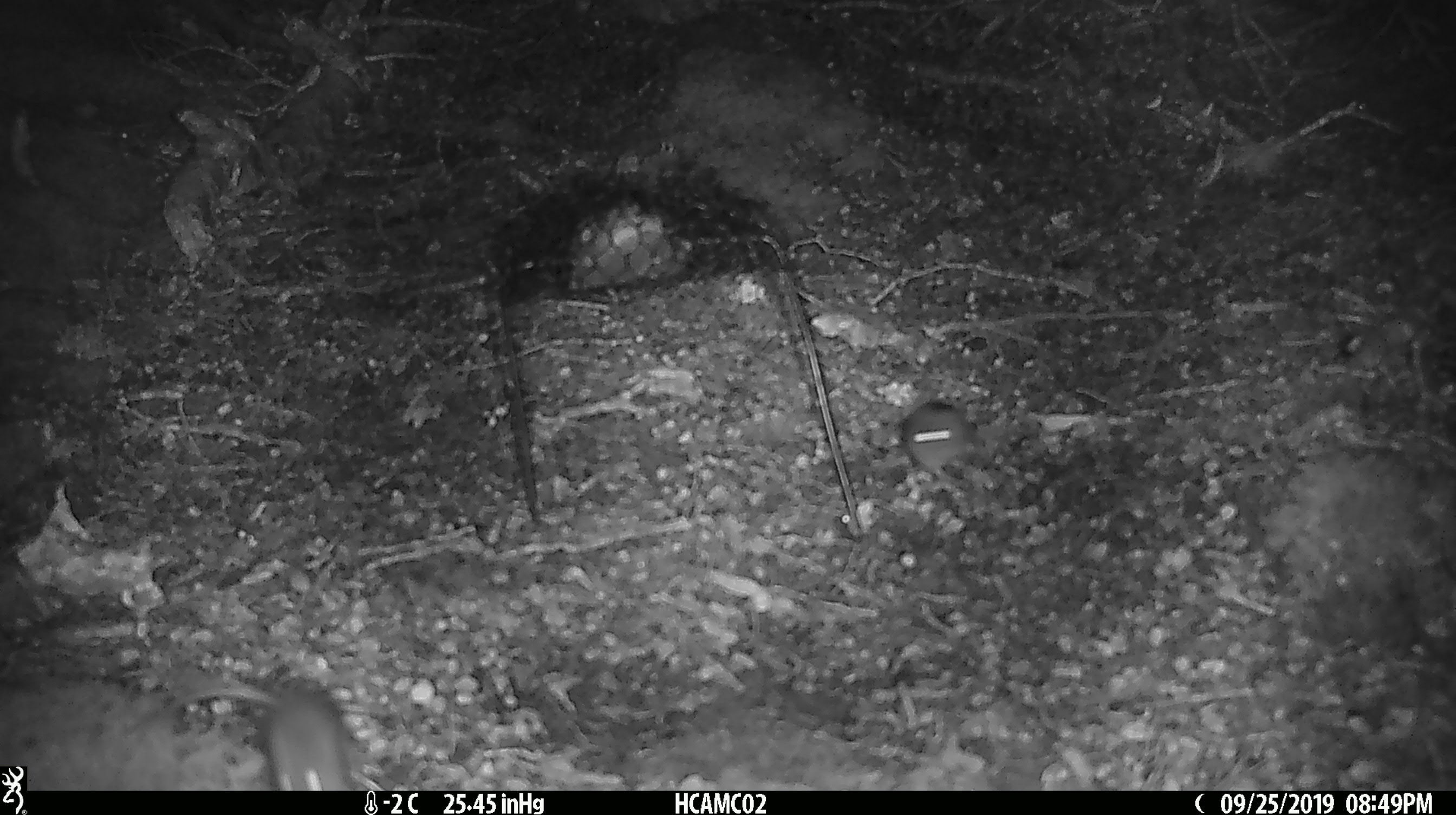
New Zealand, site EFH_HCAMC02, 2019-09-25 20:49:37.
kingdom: Animalia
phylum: Chordata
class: Mammalia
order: Rodentia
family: Muridae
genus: Mus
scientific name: Mus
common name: mouse